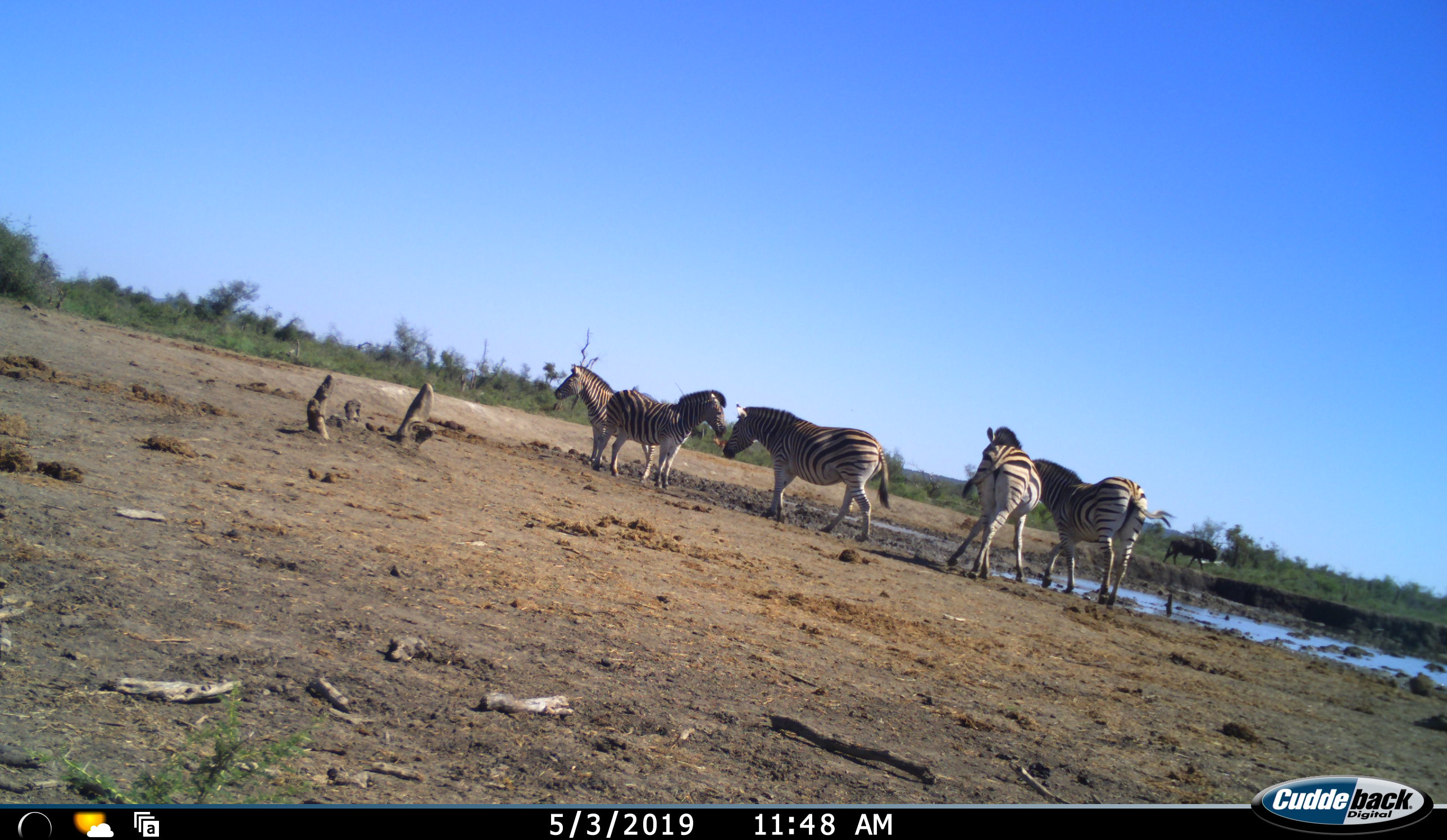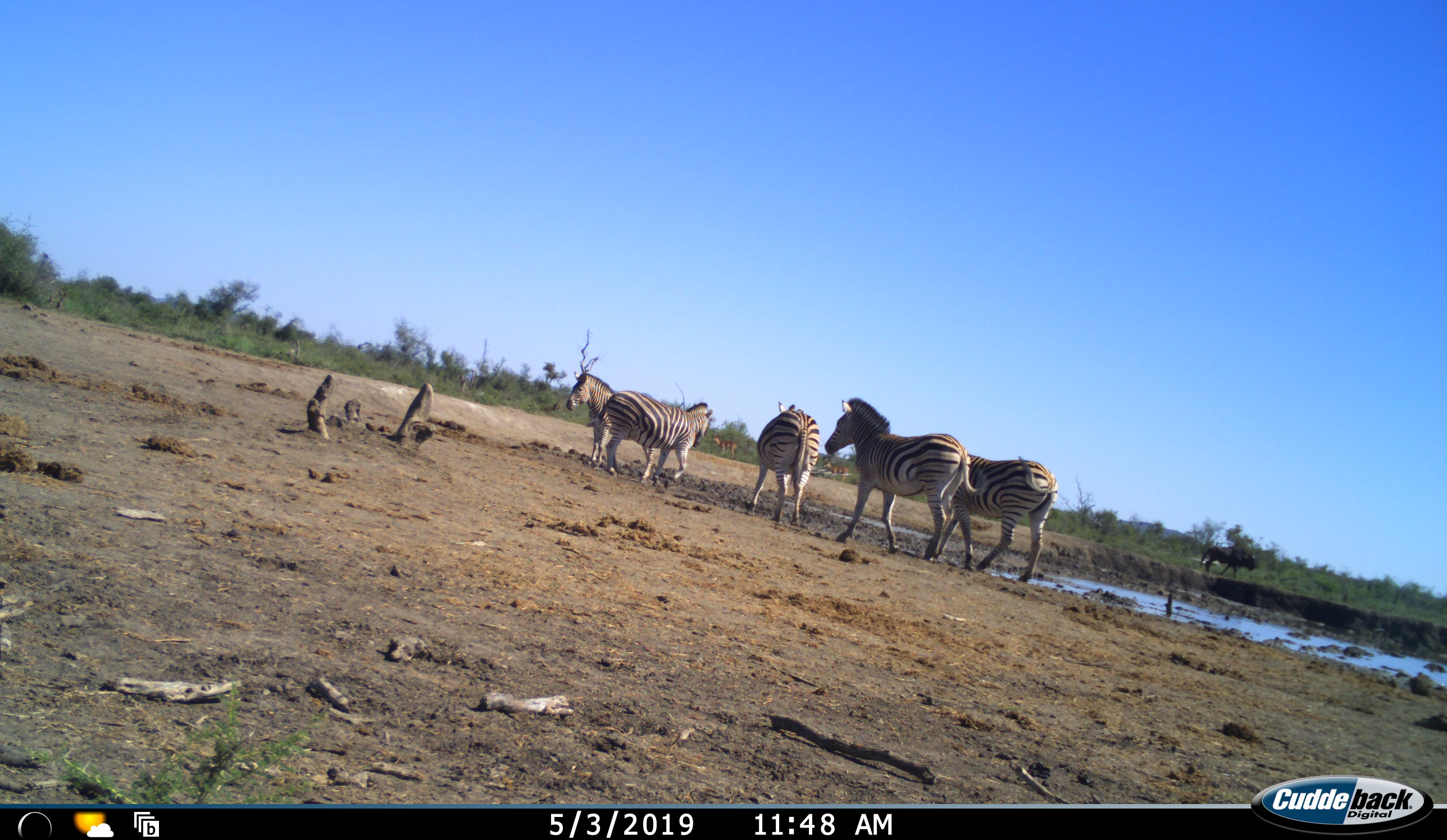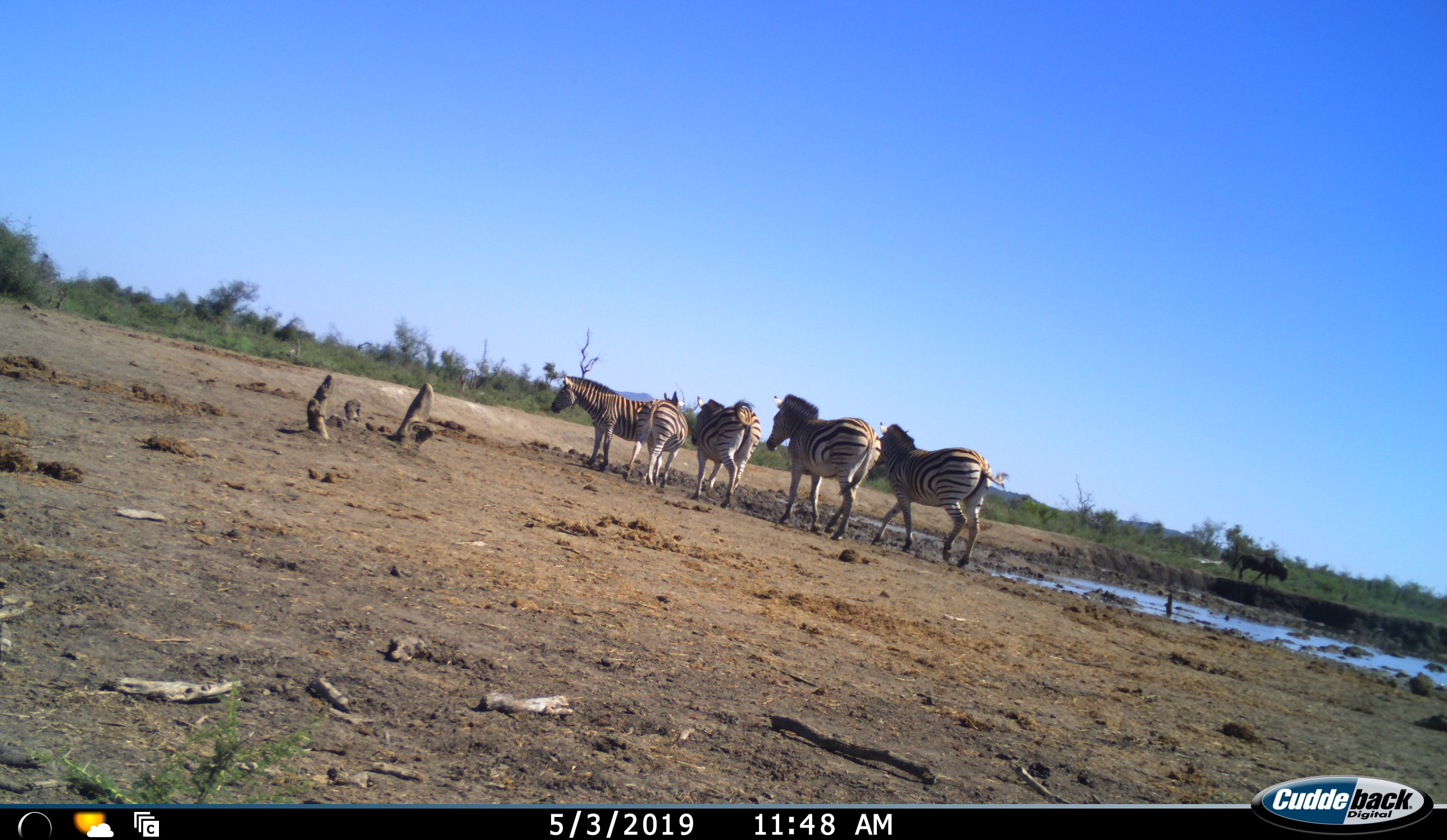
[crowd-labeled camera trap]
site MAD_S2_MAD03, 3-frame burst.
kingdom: Animalia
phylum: Chordata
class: Mammalia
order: Artiodactyla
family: Bovidae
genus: Connochaetes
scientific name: Connochaetes taurinus taurinus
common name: blue wildebeest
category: wildebeestblue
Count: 1.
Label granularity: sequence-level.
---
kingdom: Animalia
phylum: Chordata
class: Mammalia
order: Perissodactyla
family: Equidae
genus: Equus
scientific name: Equus quagga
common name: plains zebra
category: zebraplains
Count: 5.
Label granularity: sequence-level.